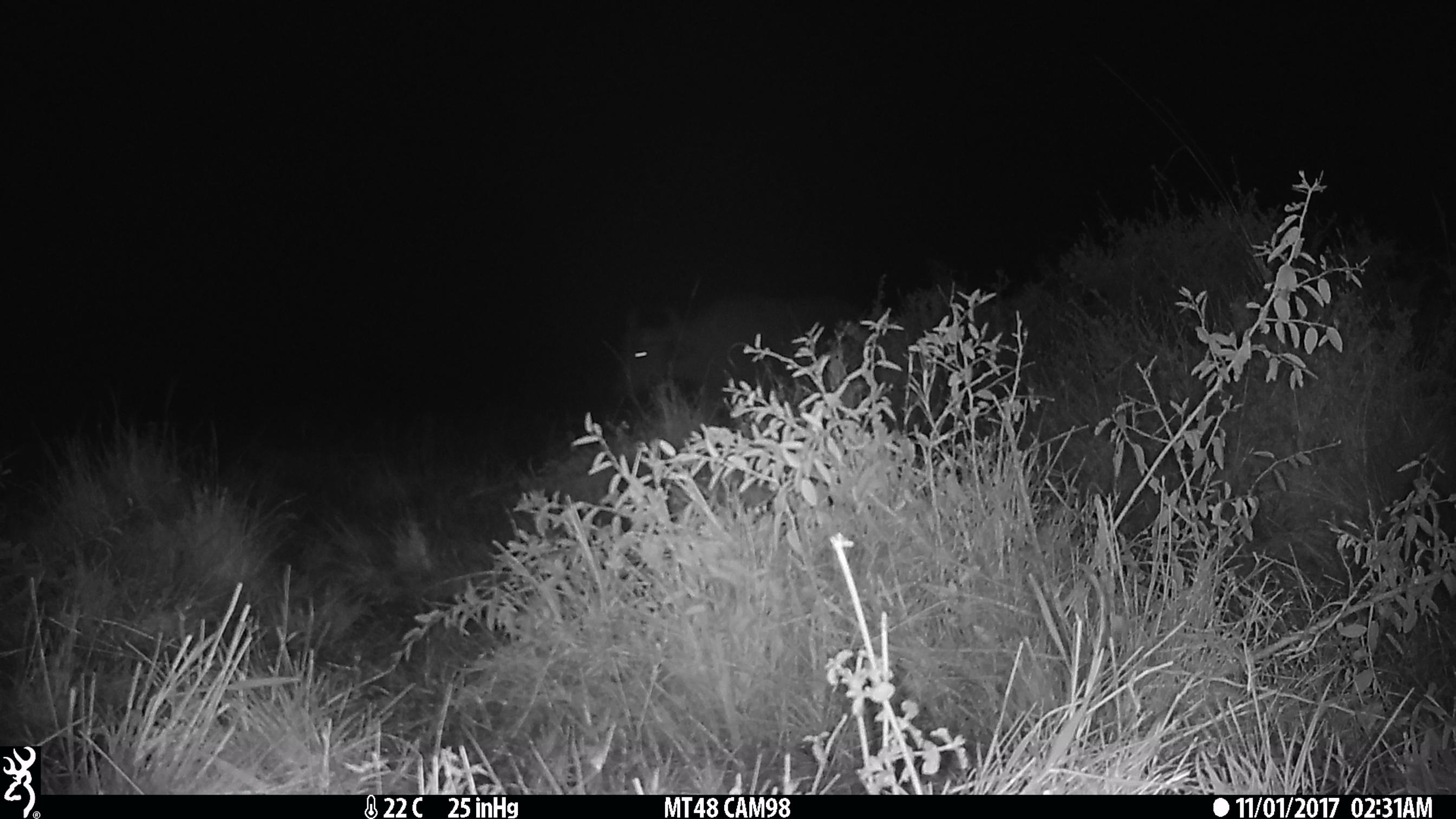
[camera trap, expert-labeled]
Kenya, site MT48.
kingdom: Animalia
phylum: Chordata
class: Mammalia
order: Artiodactyla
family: Bovidae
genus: Syncerus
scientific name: Syncerus caffer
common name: buffalo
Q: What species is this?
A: Buffalo (Syncerus caffer).